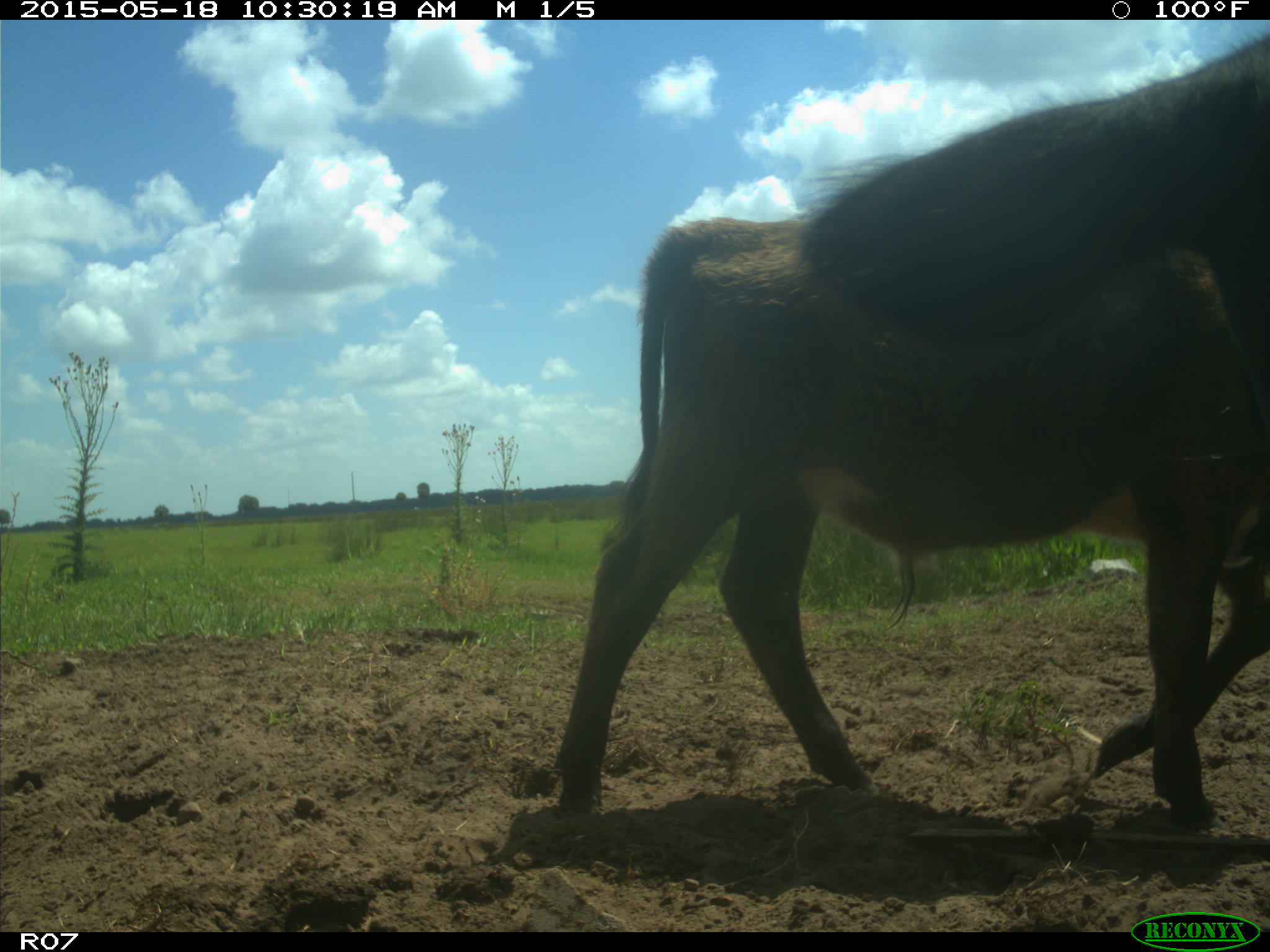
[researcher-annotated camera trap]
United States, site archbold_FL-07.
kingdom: Animalia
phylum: Chordata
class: Mammalia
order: Artiodactyla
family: Bovidae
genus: Bos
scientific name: Bos taurus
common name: domestic cow